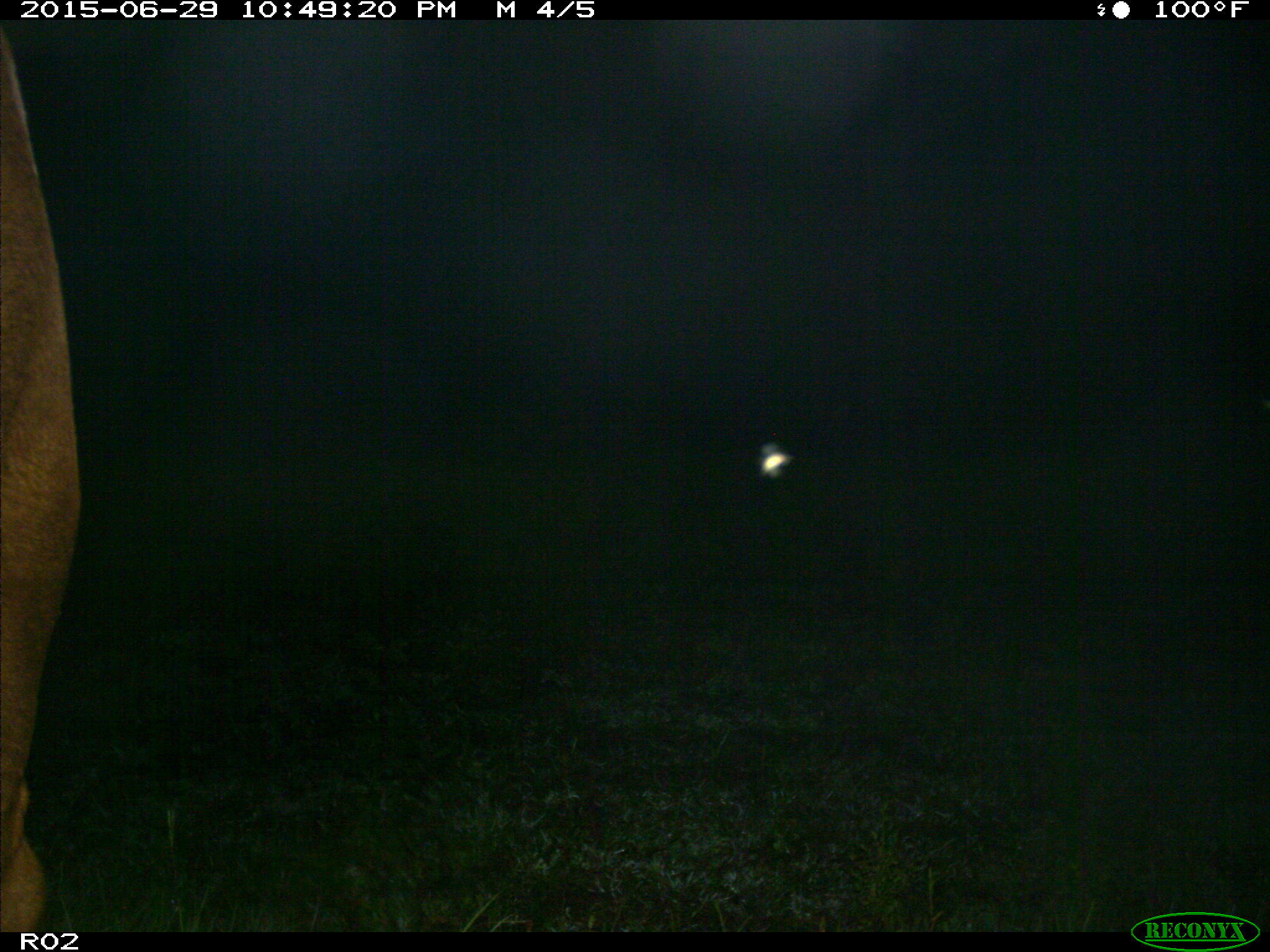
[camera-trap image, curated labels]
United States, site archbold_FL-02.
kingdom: Animalia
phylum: Chordata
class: Mammalia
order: Artiodactyla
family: Bovidae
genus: Bos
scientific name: Bos taurus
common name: domestic cow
Bos taurus (domestic cow).